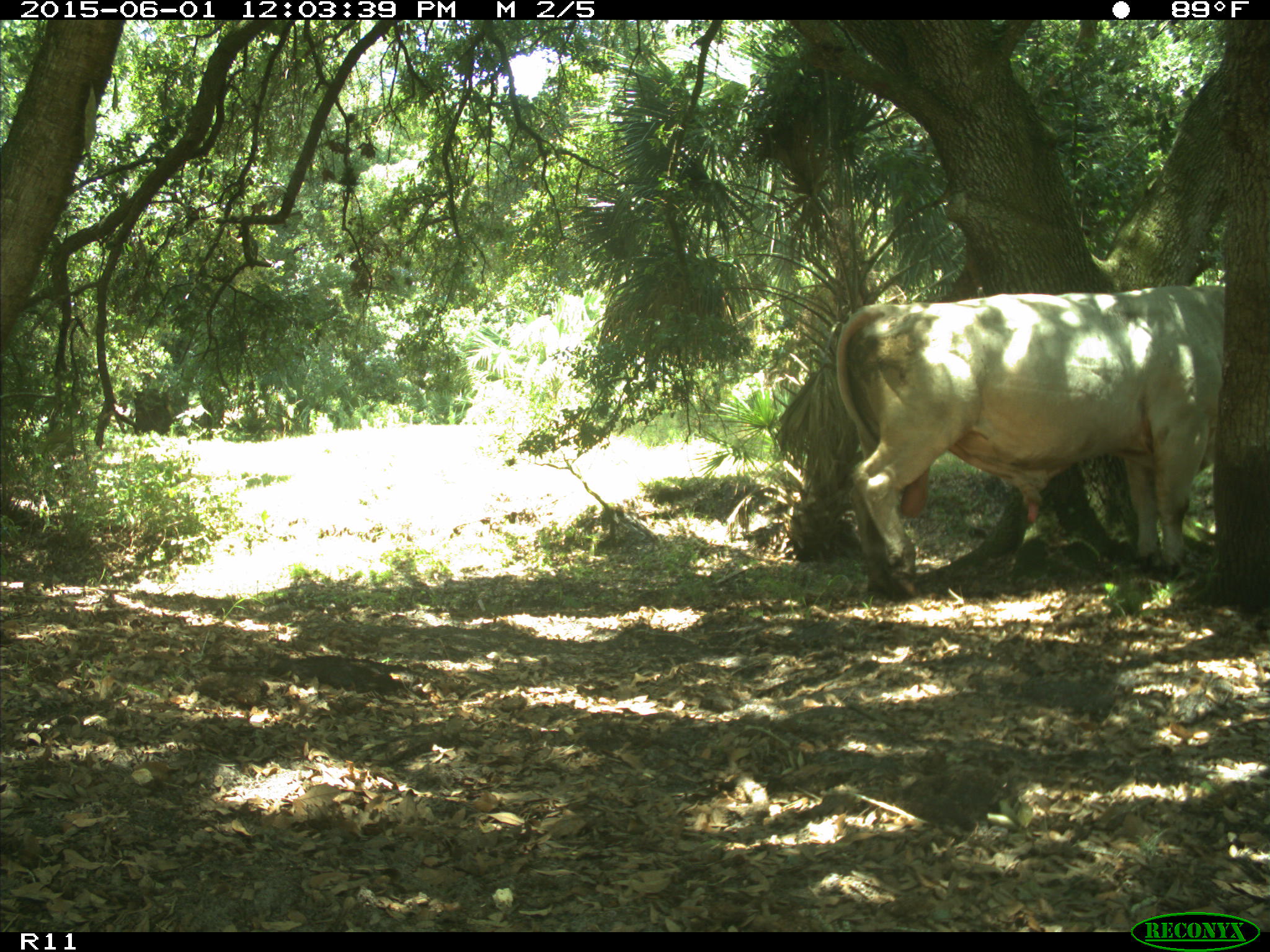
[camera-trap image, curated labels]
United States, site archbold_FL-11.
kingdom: Animalia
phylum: Chordata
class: Mammalia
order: Artiodactyla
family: Bovidae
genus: Bos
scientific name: Bos taurus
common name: domestic cow